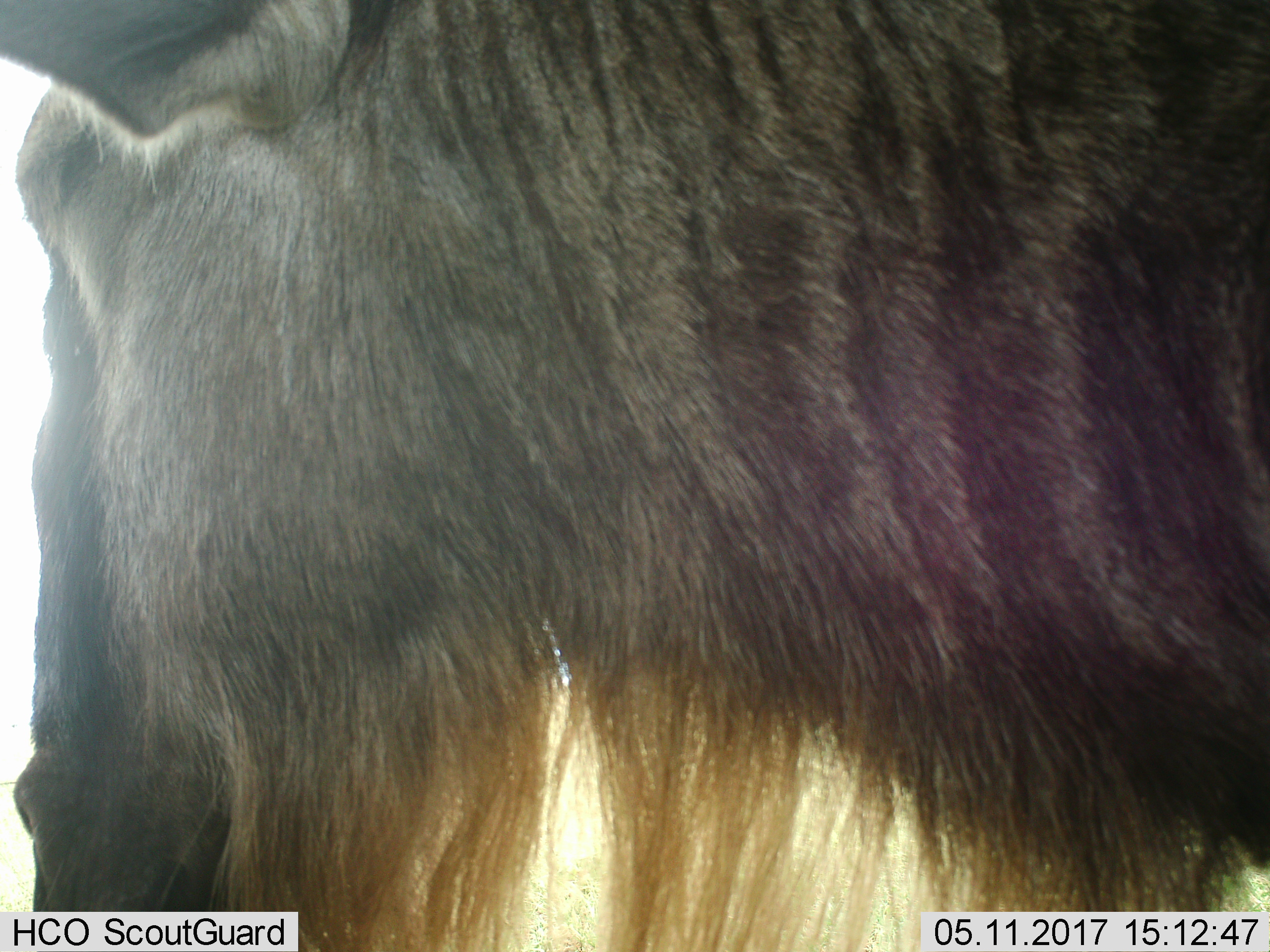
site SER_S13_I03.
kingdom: Animalia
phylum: Chordata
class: Mammalia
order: Artiodactyla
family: Bovidae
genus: Connochaetes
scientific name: Connochaetes taurinus taurinus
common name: blue wildebeest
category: wildebeestblue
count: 1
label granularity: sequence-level